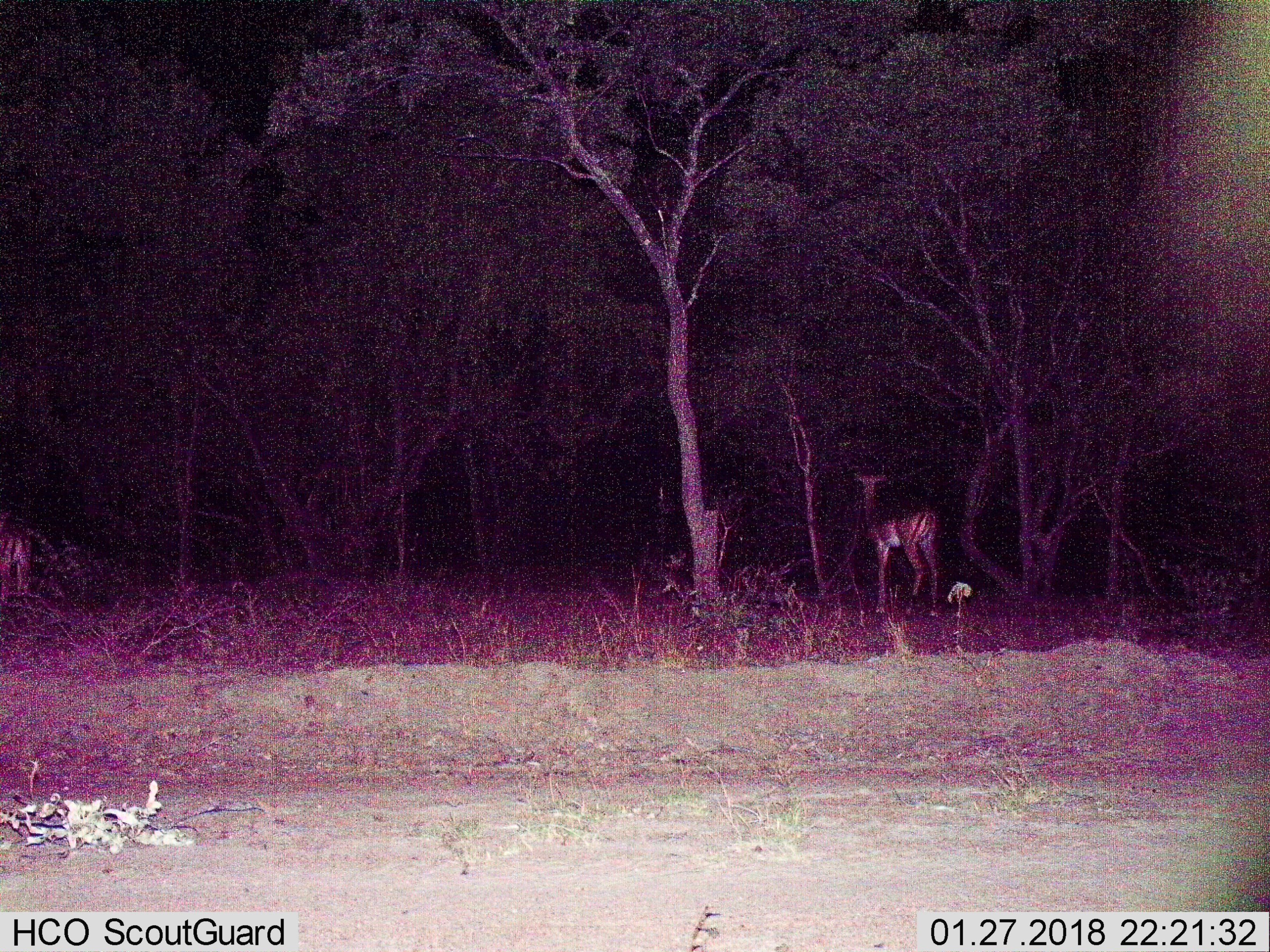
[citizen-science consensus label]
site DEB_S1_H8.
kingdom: Animalia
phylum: Chordata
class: Mammalia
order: Artiodactyla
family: Bovidae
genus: Aepyceros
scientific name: Aepyceros melampus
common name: impala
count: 2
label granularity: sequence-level